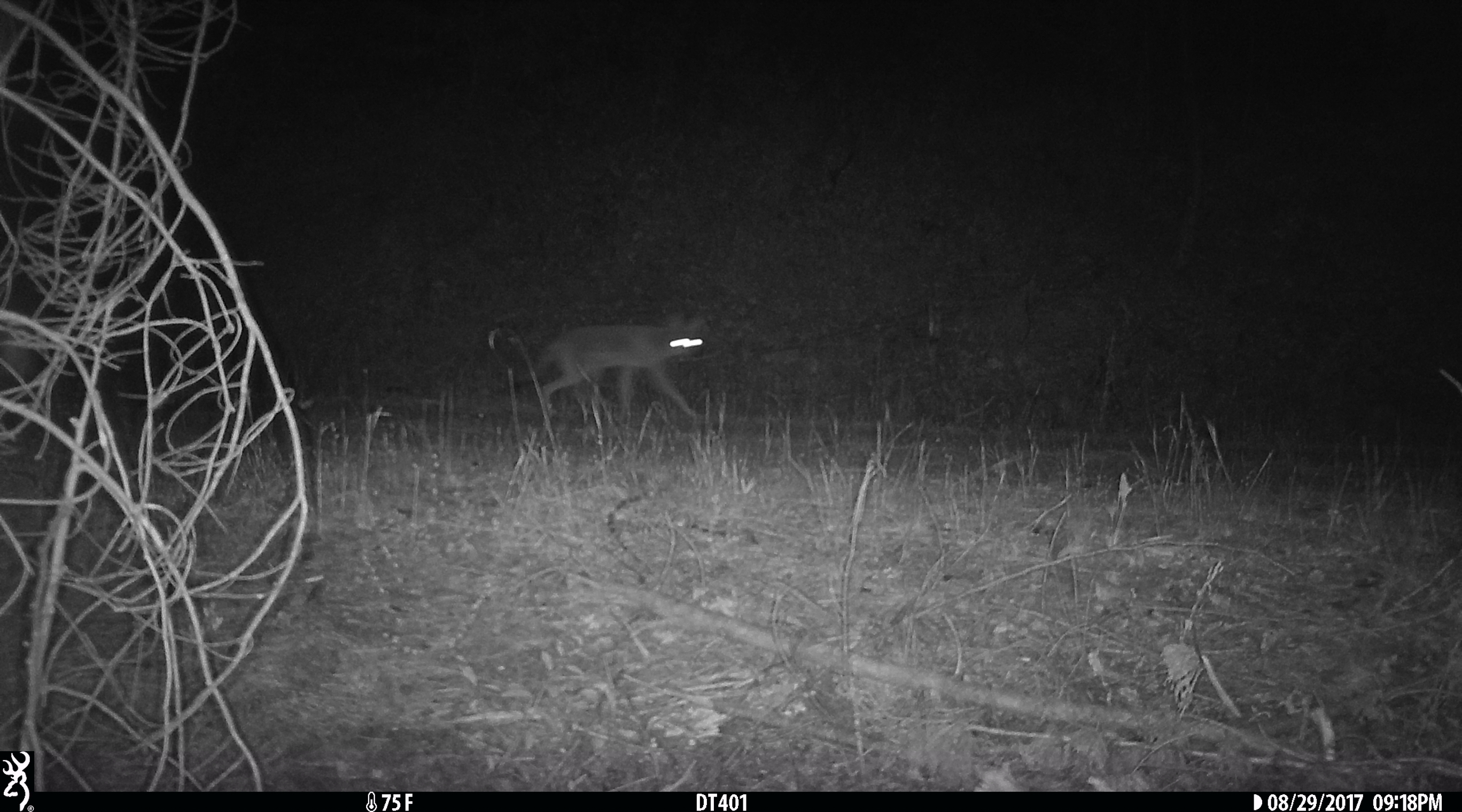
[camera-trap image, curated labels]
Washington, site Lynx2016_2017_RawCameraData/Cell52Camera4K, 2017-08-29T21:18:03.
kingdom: Animalia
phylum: Chordata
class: Mammalia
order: Carnivora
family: Canidae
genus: Canis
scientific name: Canis latrans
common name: coyote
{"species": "Canis latrans (coyote)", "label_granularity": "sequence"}